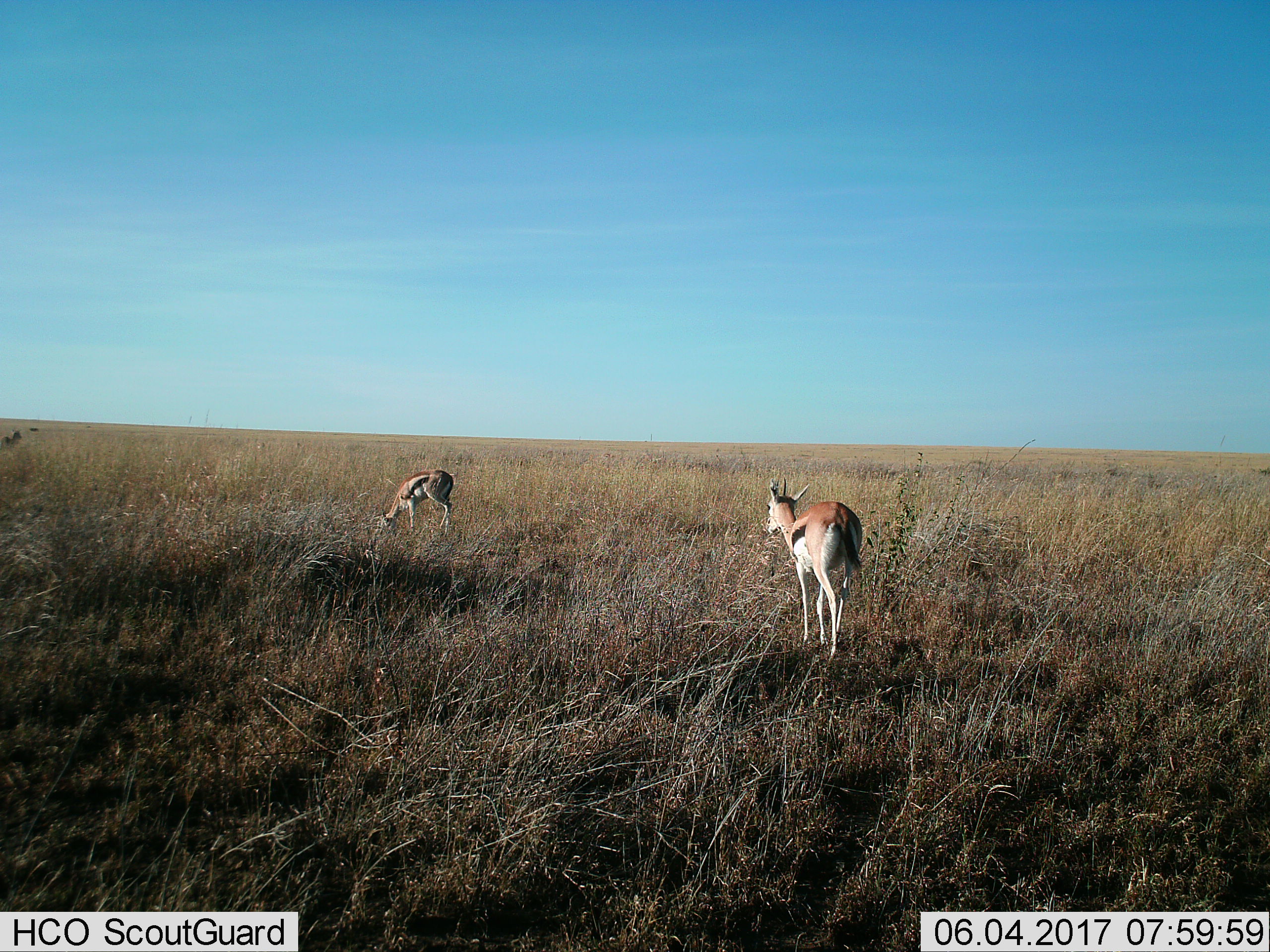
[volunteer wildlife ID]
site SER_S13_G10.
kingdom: Animalia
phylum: Chordata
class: Mammalia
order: Artiodactyla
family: Bovidae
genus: Eudorcas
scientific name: Eudorcas thomsonii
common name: thomson's gazelle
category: gazellethomsons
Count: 3.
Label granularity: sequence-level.